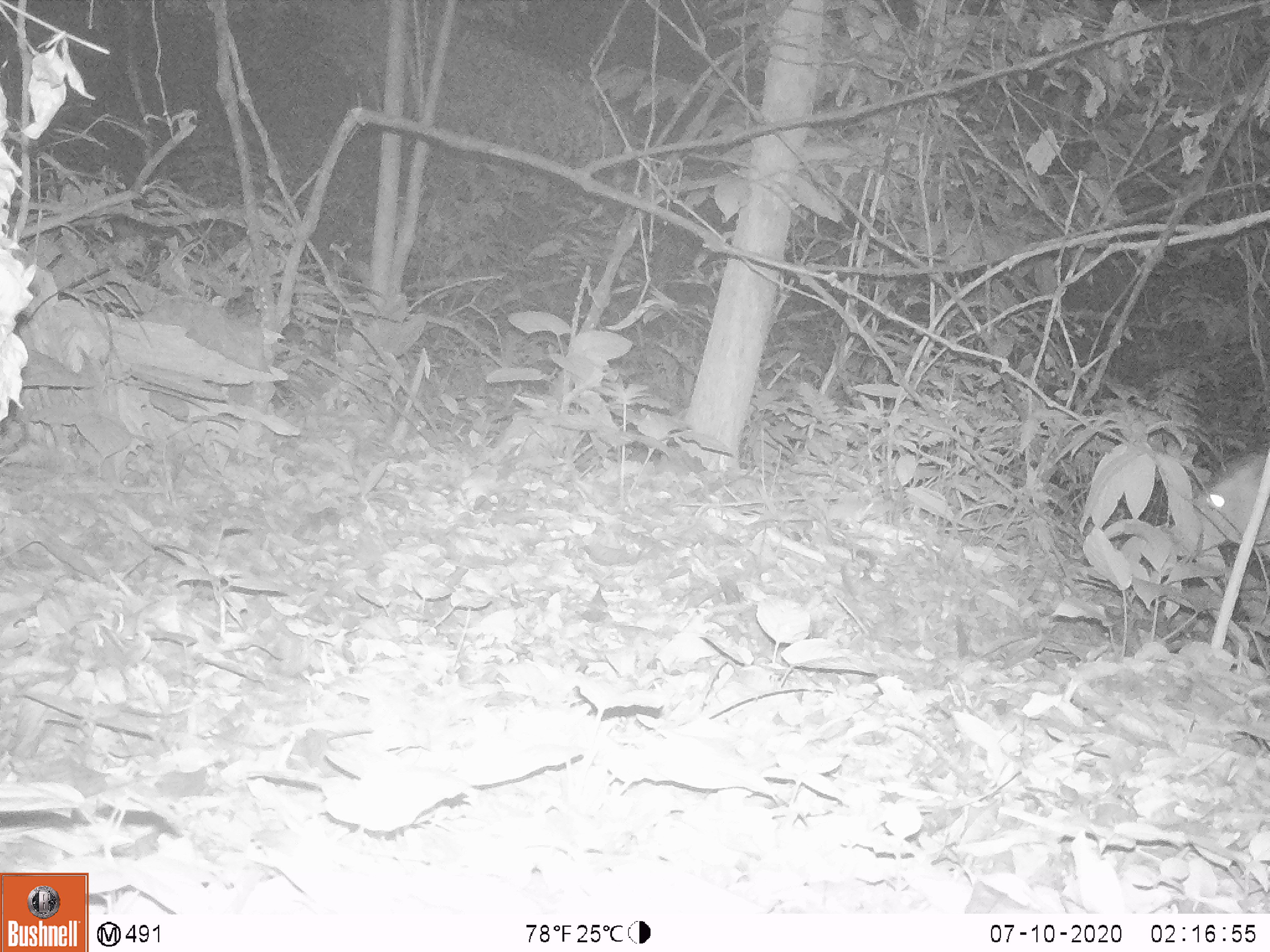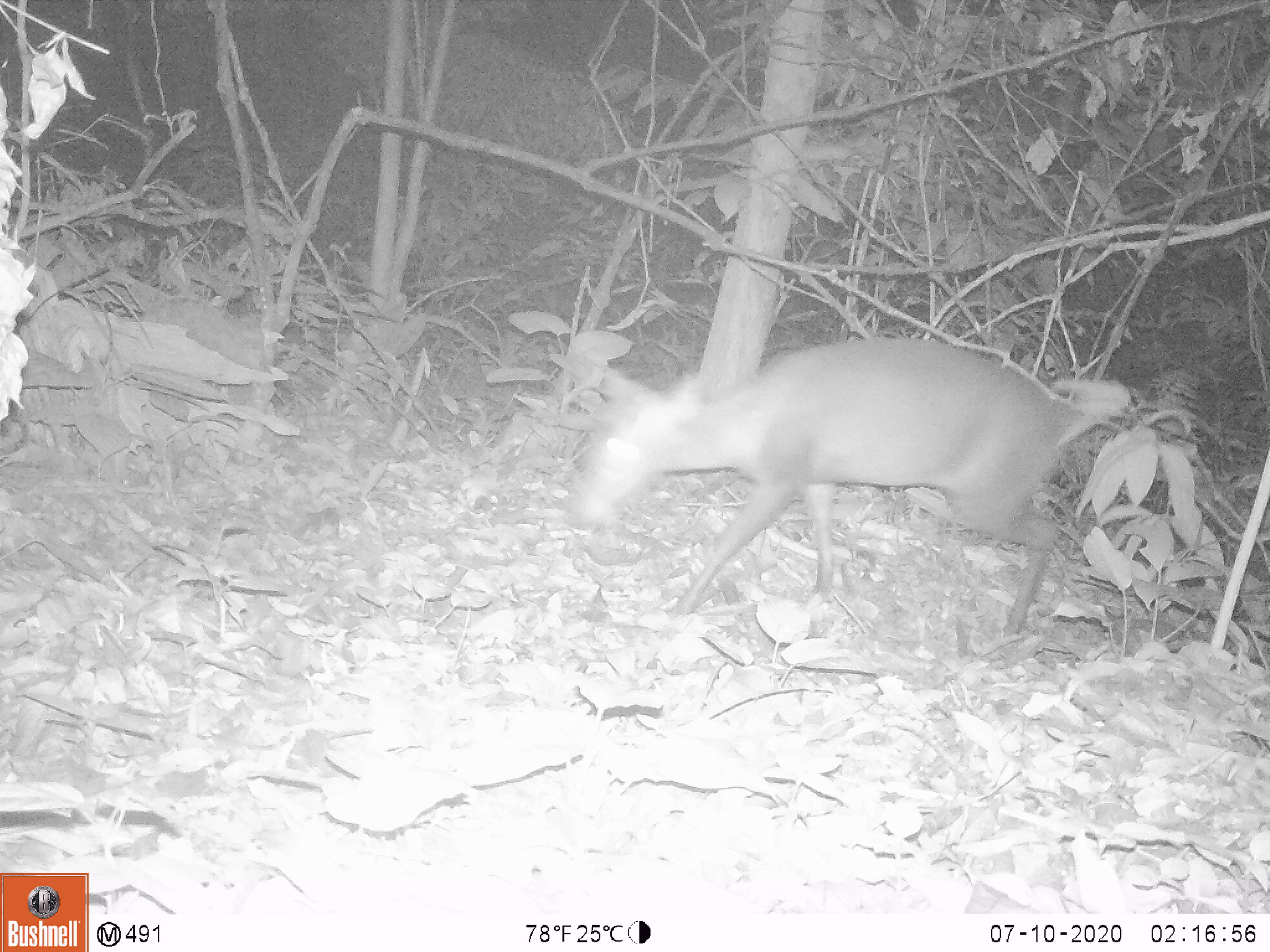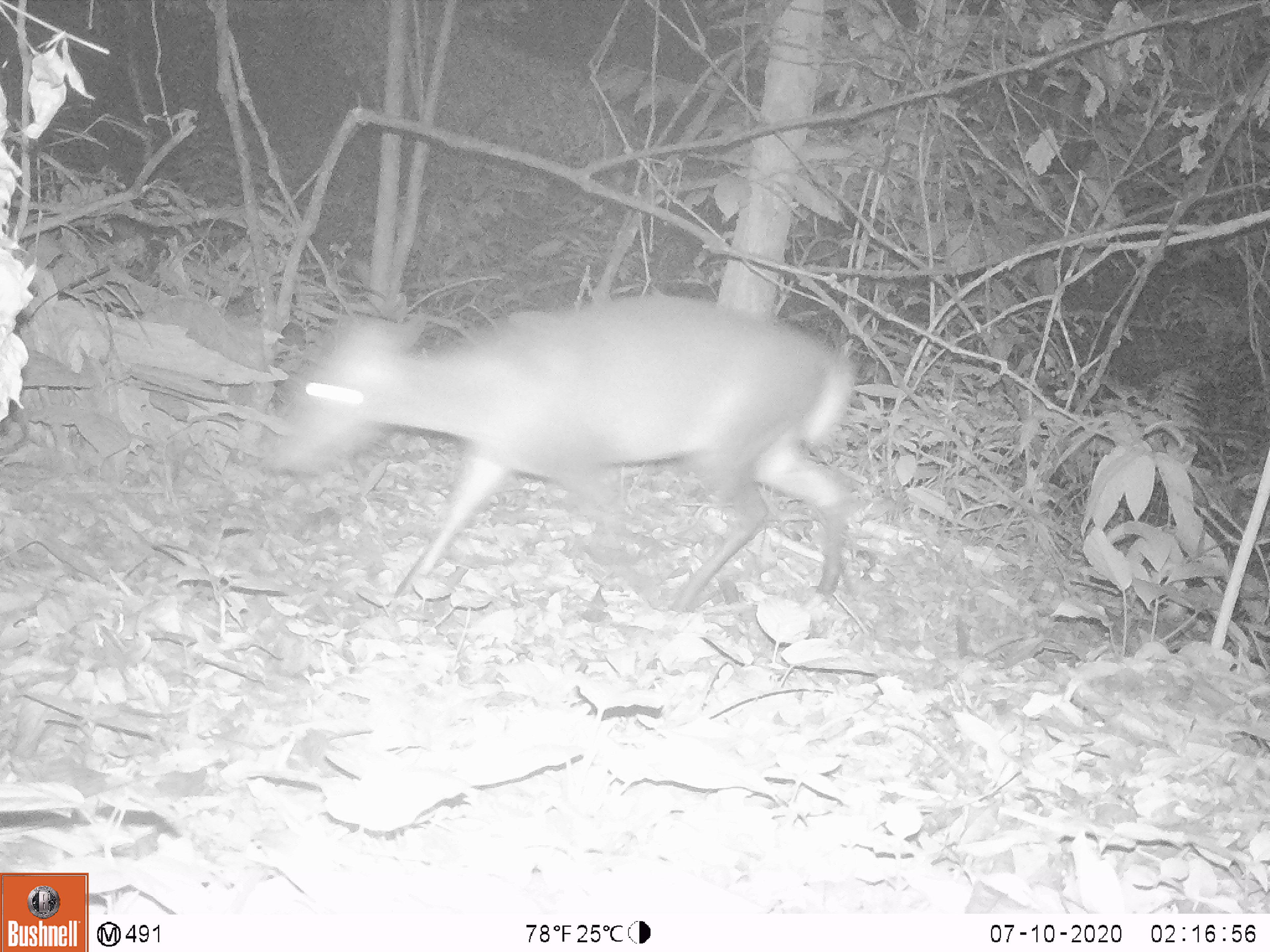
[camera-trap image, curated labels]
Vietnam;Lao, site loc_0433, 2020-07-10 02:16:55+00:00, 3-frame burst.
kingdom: Animalia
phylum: Chordata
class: Mammalia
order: Artiodactyla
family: Cervidae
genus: Muntiacus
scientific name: Muntiacus rooseveltorum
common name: roosevelt's muntjac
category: roosevelts muntjac group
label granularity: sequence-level